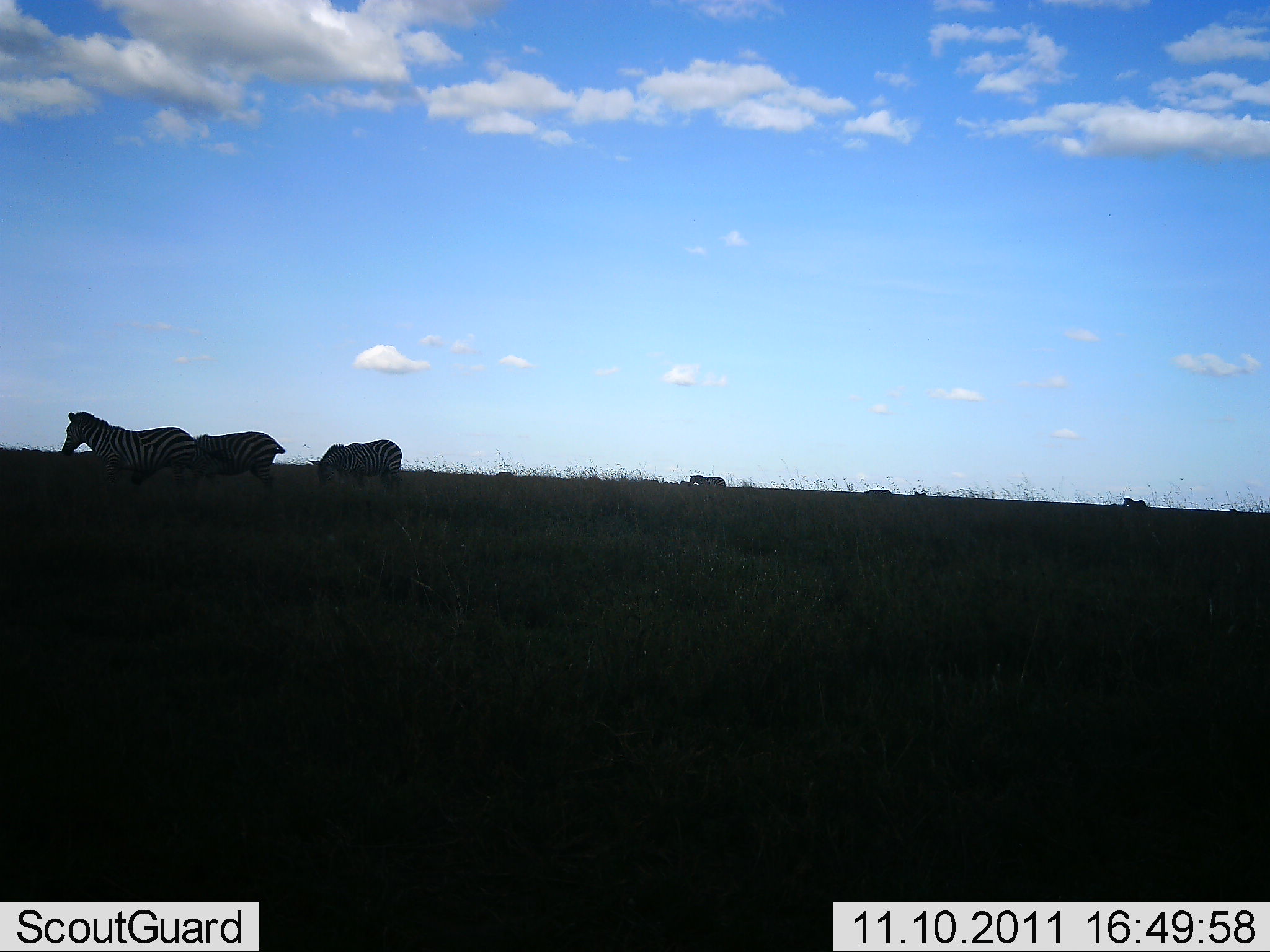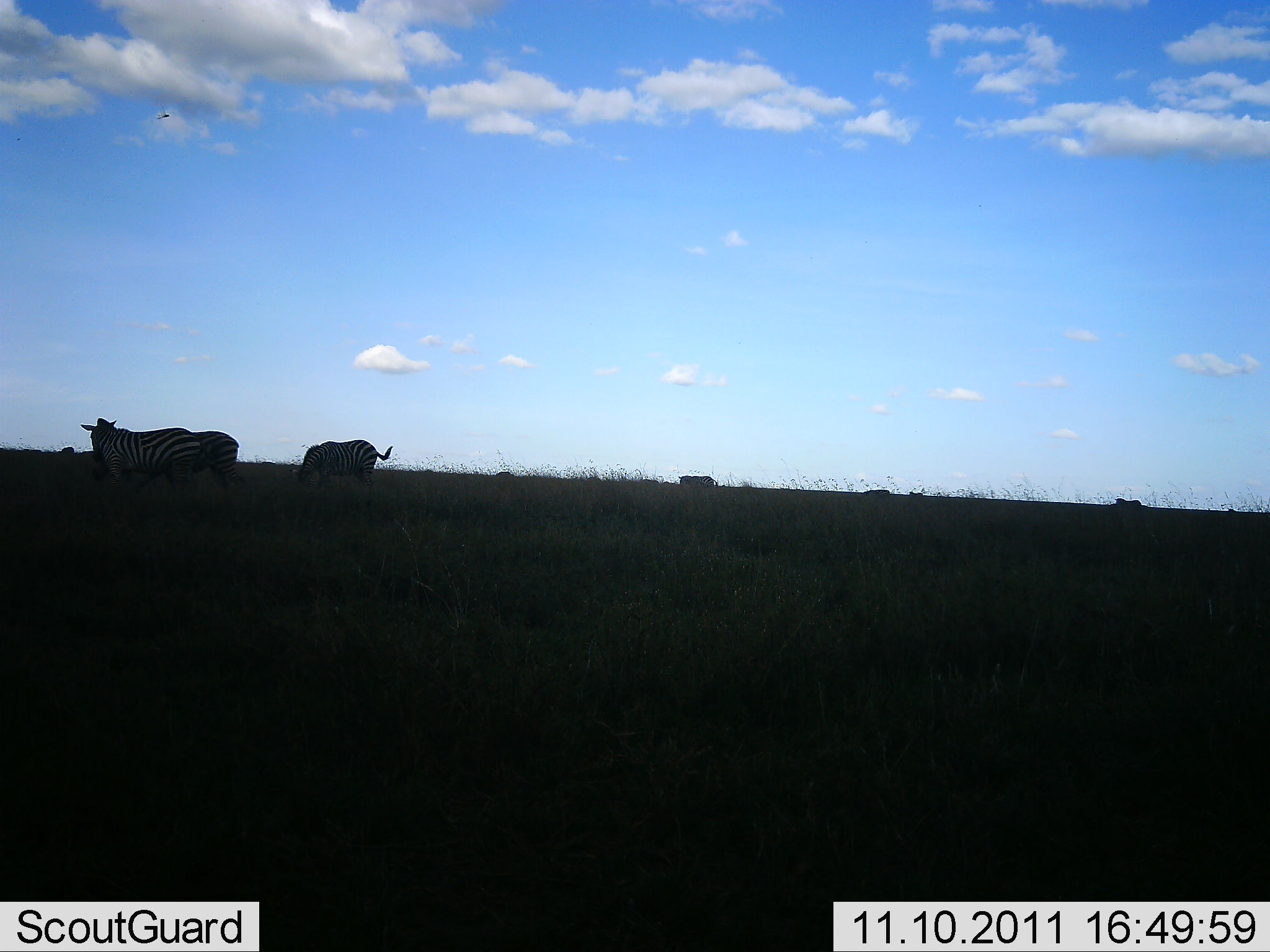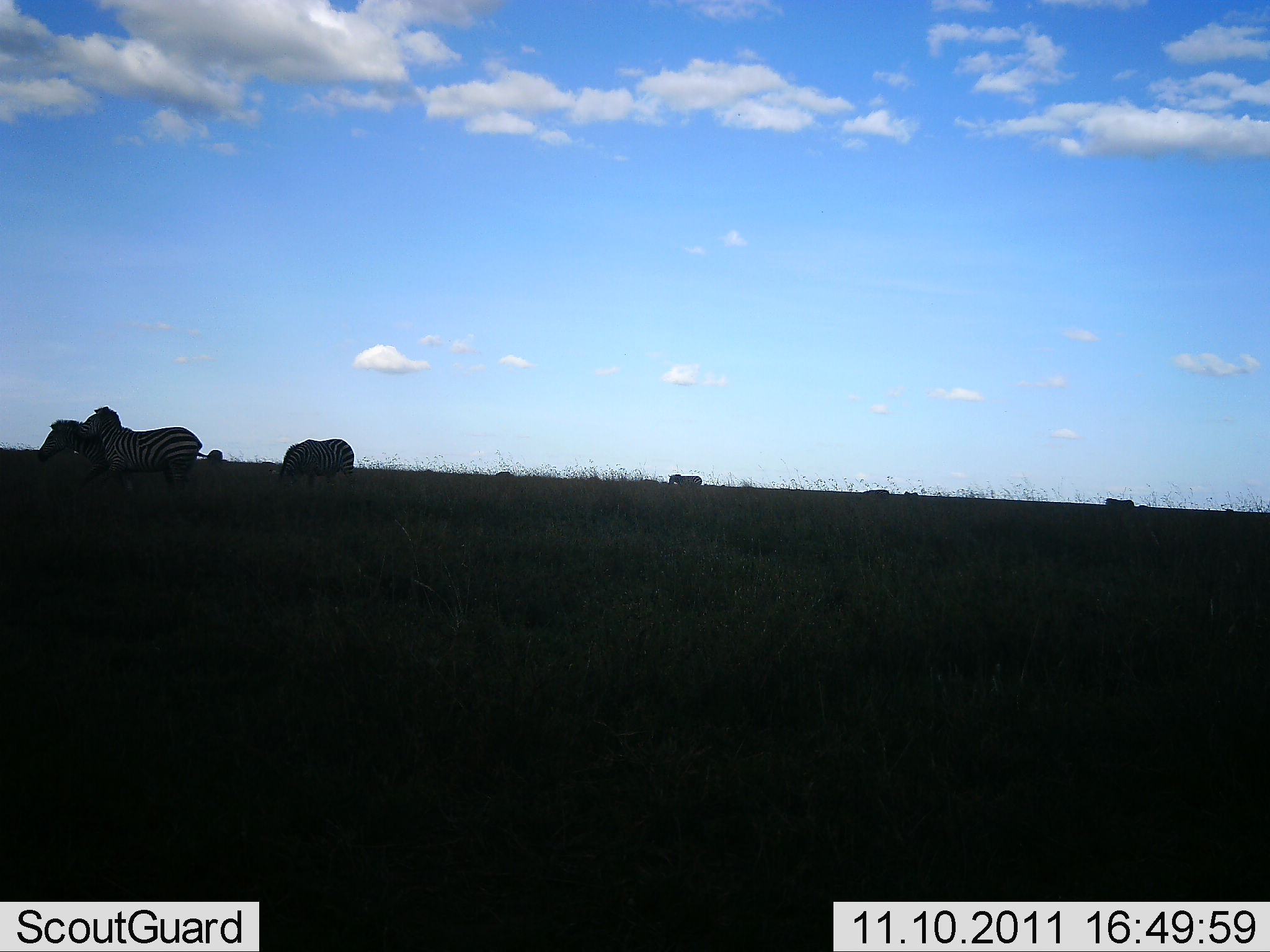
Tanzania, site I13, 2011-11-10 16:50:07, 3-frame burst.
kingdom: Animalia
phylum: Chordata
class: Mammalia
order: Perissodactyla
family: Equidae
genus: Equus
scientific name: Equus quagga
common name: plains zebra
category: zebra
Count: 6.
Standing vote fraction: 25%.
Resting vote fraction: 0%.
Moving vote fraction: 67%.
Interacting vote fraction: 0%.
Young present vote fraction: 0%.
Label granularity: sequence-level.